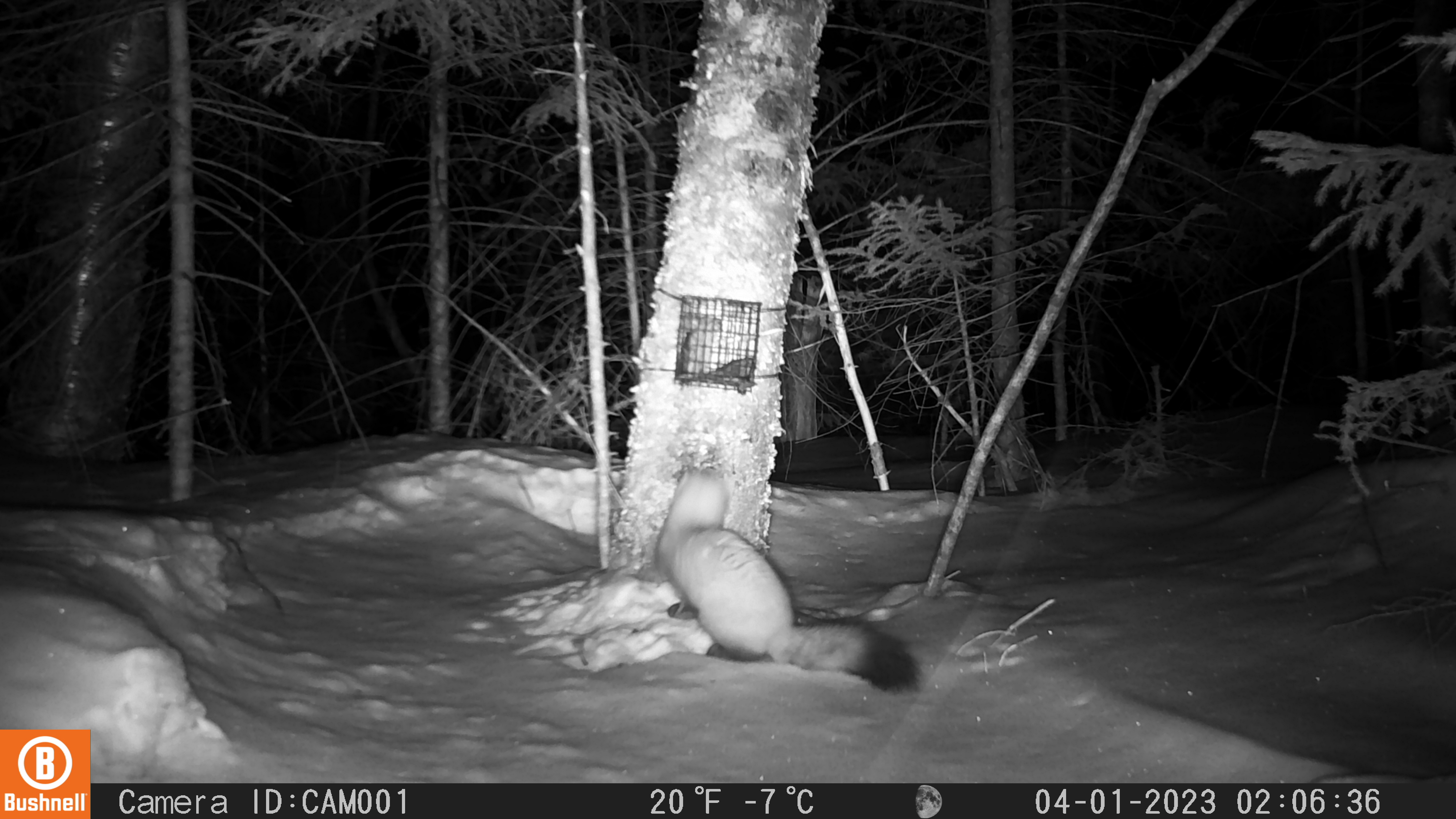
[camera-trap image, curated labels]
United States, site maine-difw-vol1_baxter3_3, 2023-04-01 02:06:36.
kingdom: Animalia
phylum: Chordata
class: Mammalia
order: Carnivora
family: Mustelidae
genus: Martes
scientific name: Martes americana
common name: american marten